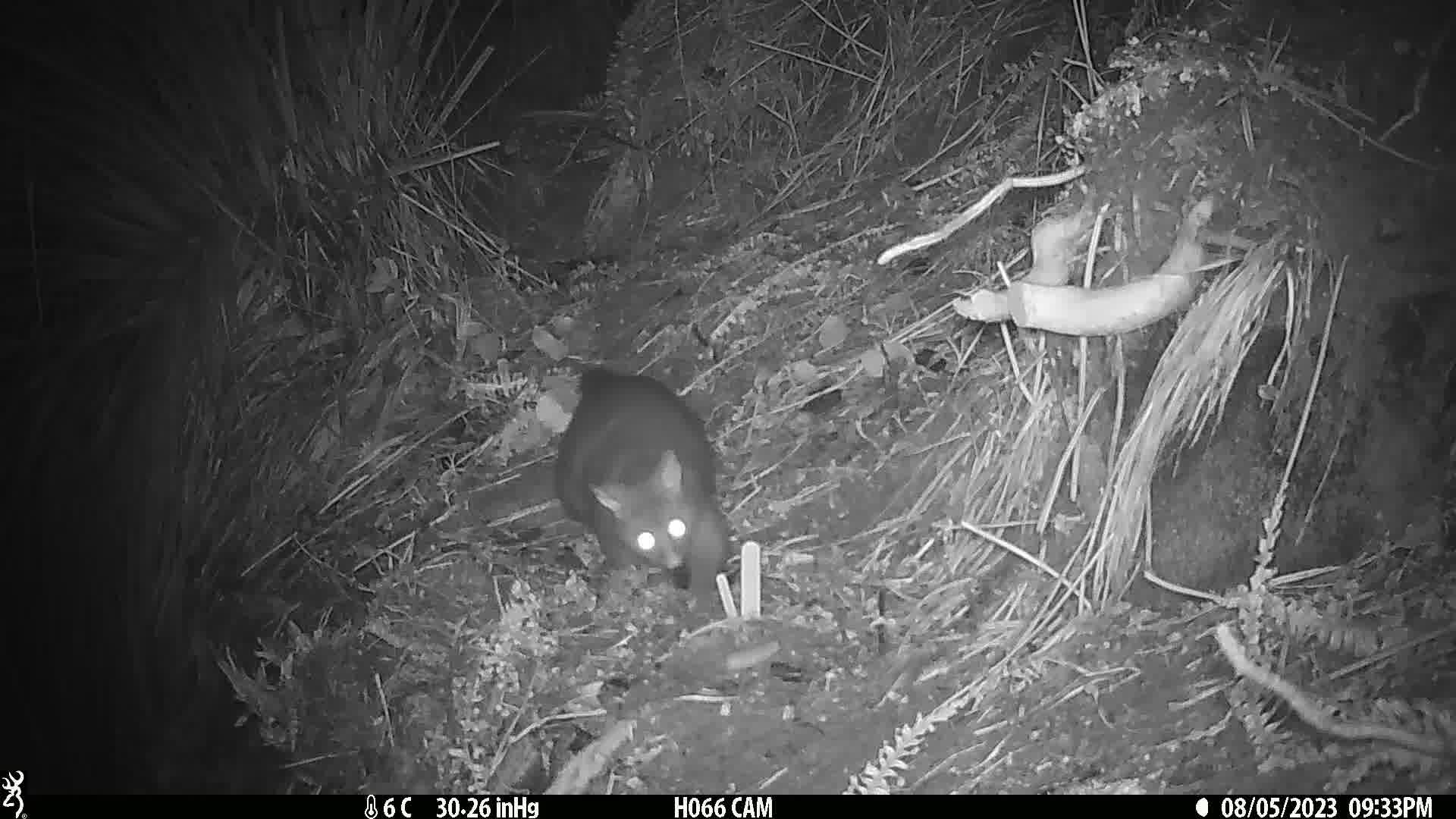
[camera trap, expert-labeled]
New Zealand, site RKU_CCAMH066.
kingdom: Animalia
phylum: Chordata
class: Mammalia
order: Diprotodontia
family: Phalangeridae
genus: Trichosurus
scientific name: Trichosurus vulpecula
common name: common brushtail possum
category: possum